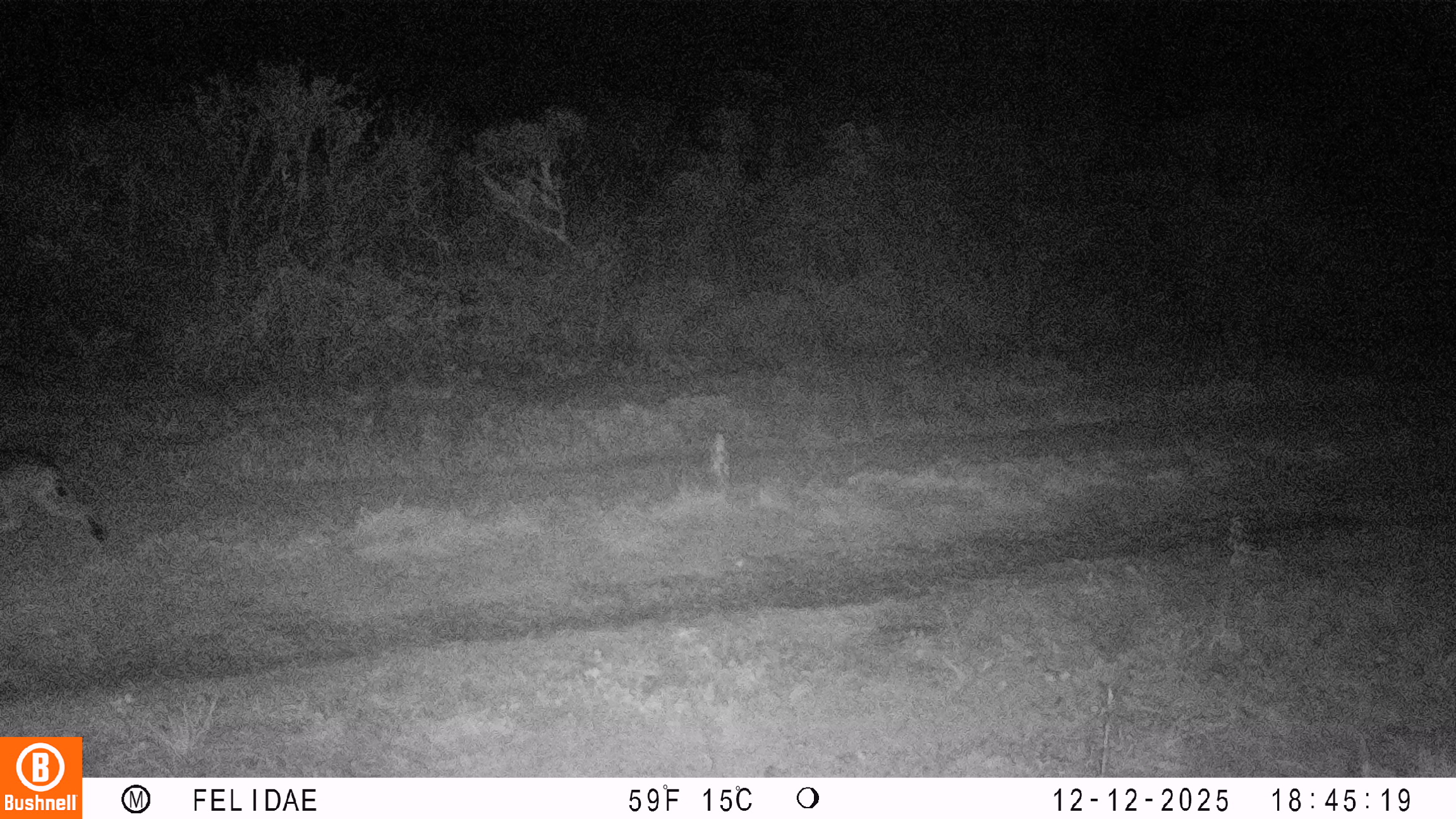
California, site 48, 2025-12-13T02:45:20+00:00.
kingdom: Animalia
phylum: Chordata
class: Mammalia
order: Carnivora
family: Felidae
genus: Lynx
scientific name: Lynx rufus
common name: bobcat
Bobcat (Lynx rufus).